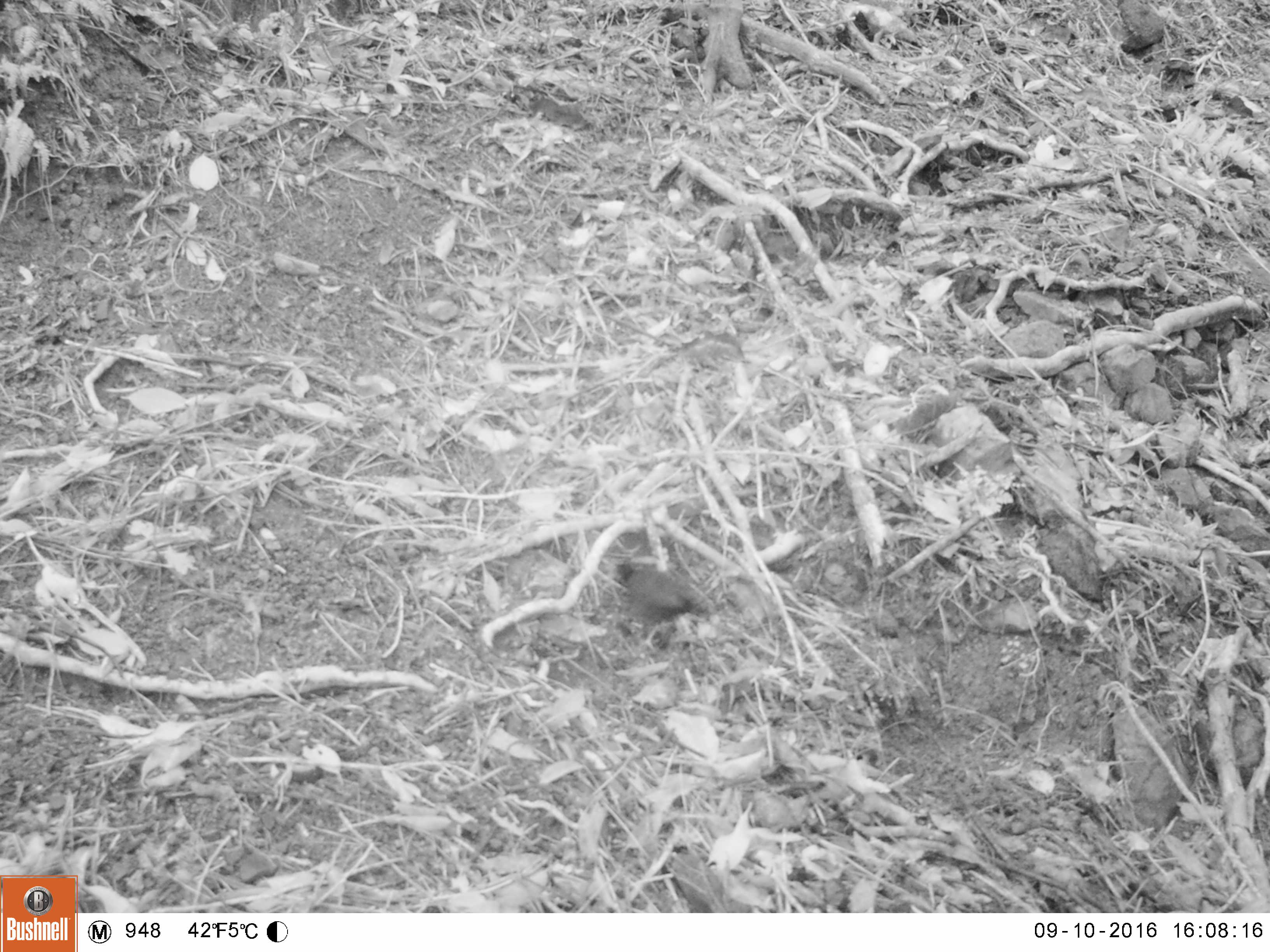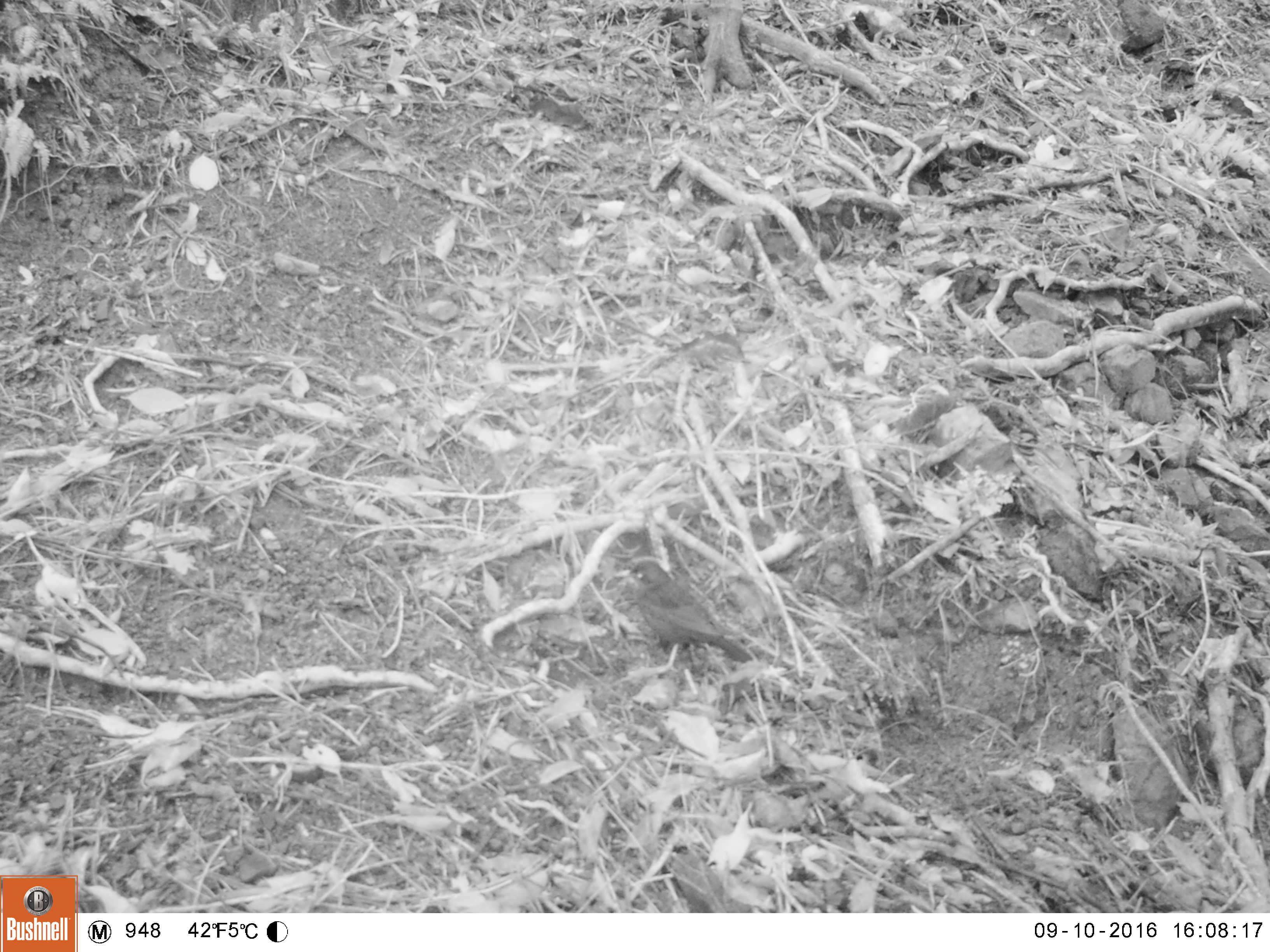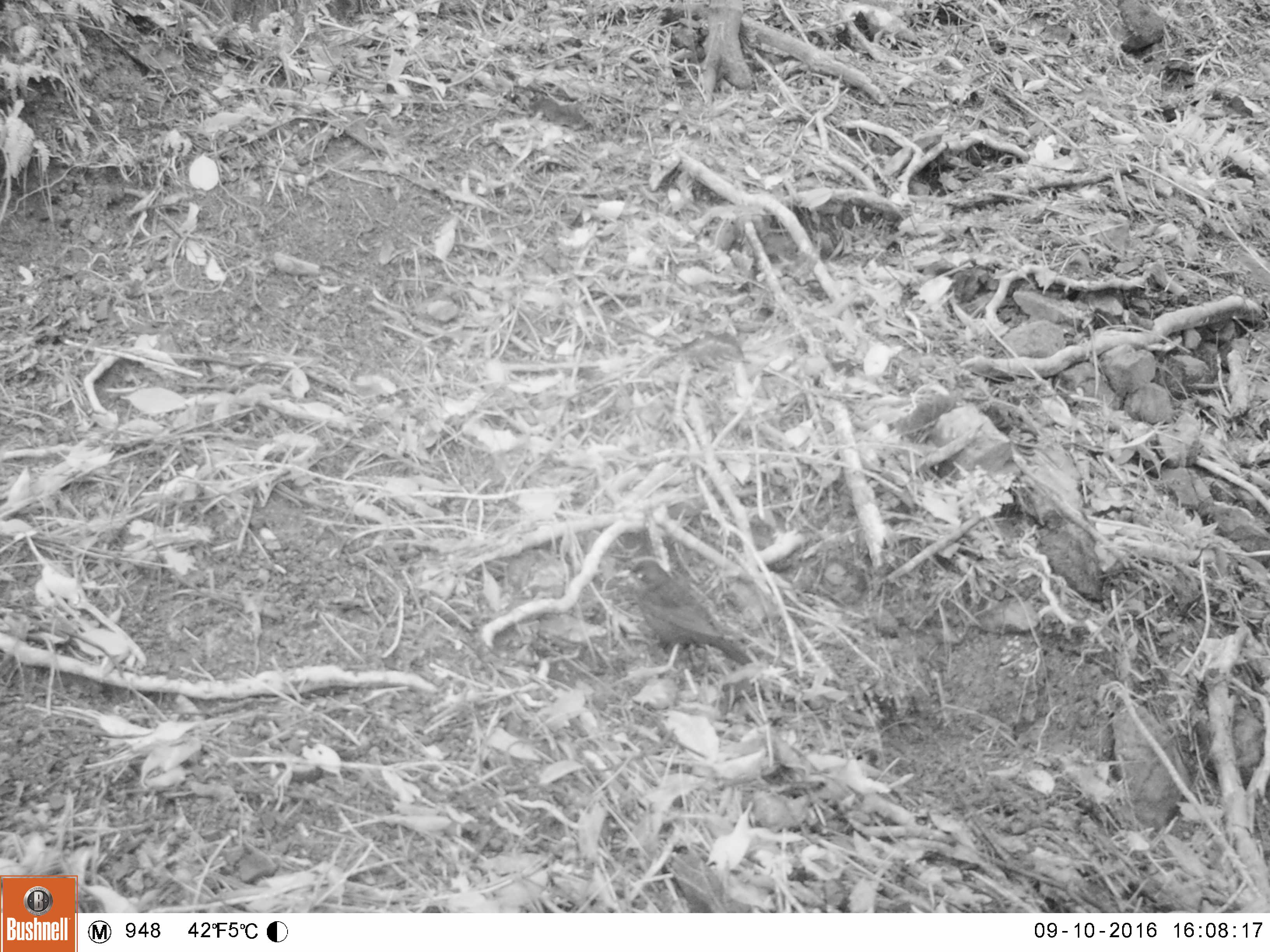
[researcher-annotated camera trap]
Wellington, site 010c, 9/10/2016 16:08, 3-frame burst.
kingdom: Animalia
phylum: Chordata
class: Aves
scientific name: Aves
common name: bird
Bird (Aves).